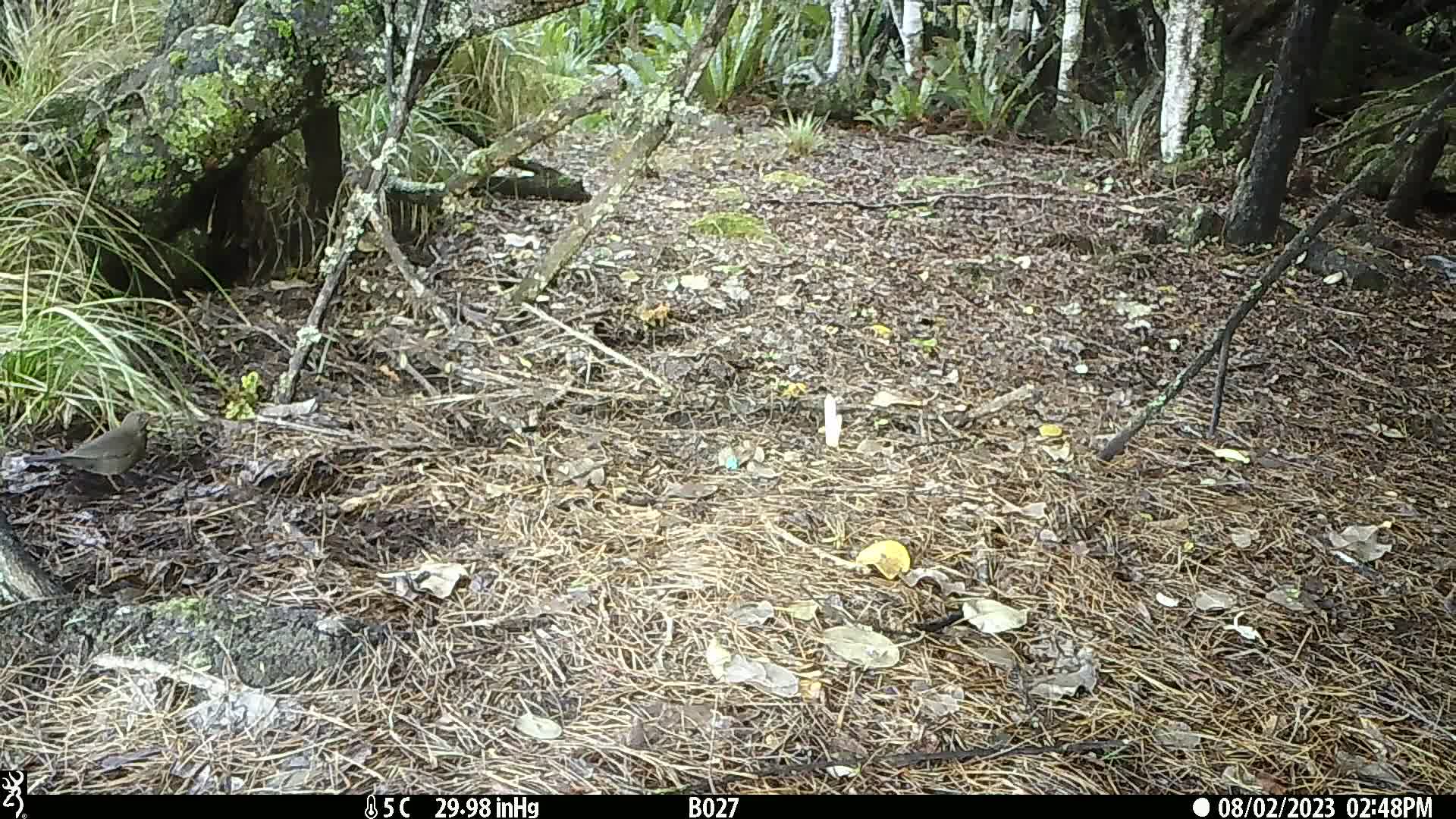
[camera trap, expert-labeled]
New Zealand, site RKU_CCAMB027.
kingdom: Animalia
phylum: Chordata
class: Aves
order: Passeriformes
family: Turdidae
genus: Turdus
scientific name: Turdus merula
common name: eurasian blackbird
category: blackbird